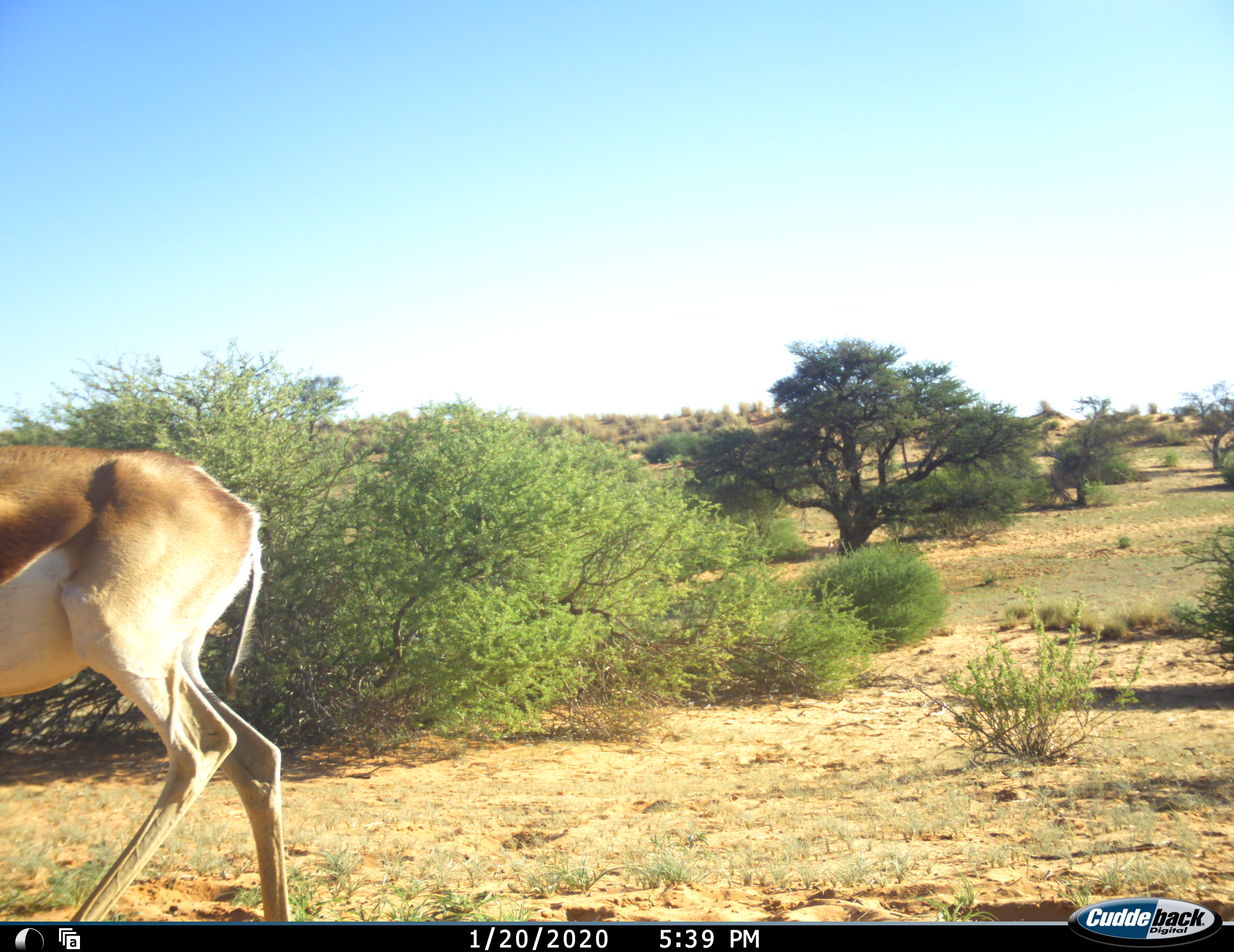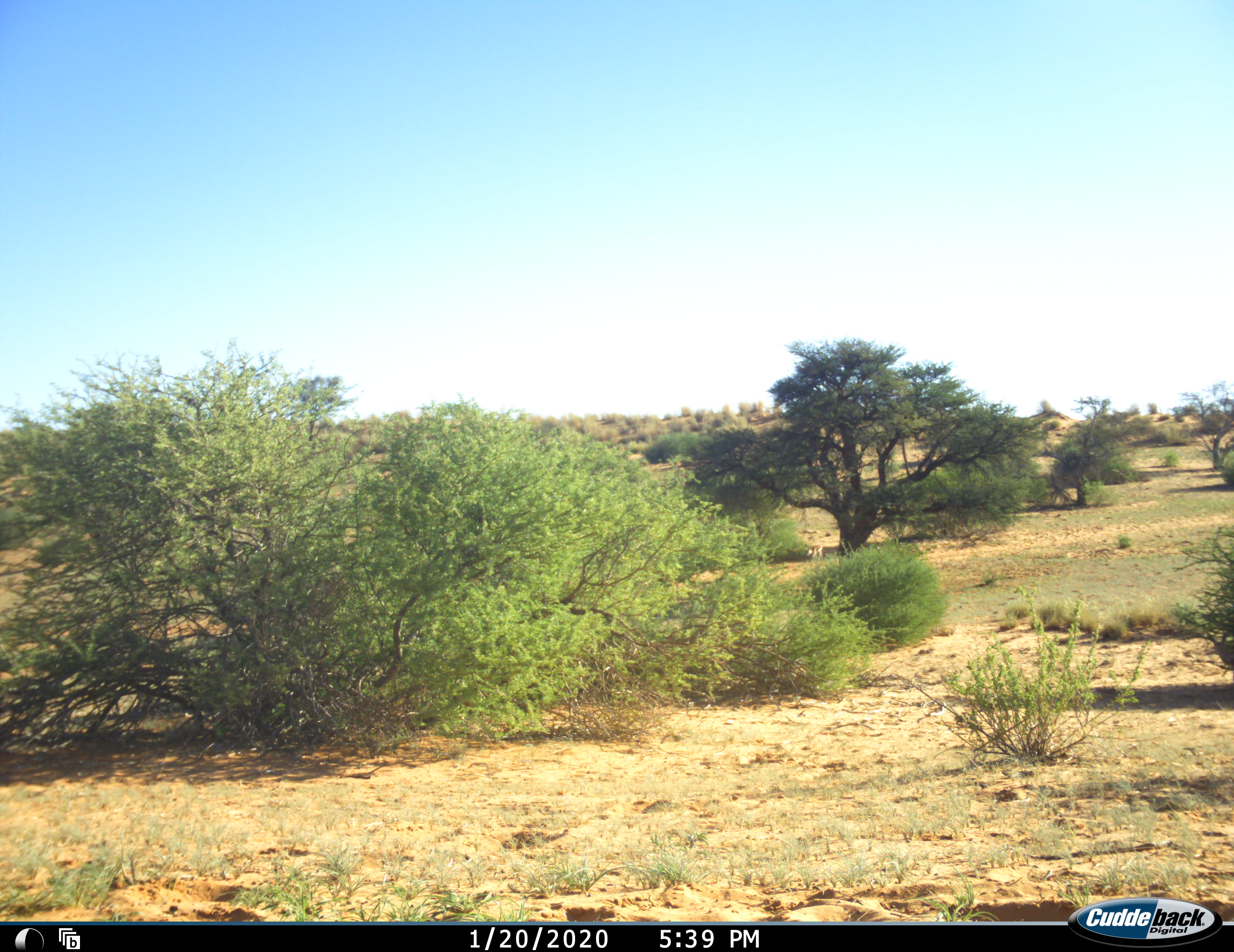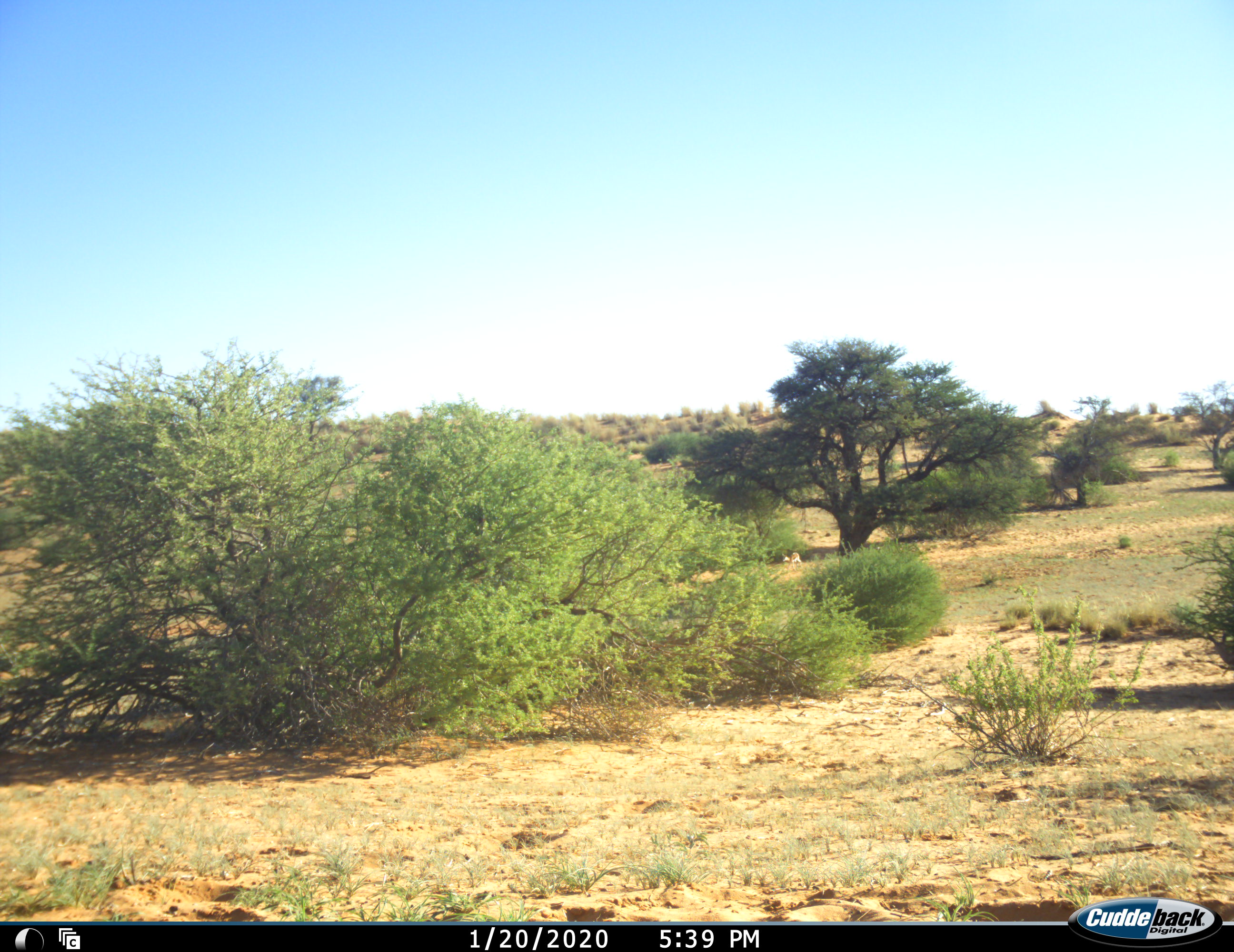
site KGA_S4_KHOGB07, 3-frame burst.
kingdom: Animalia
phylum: Chordata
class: Mammalia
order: Artiodactyla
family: Bovidae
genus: Antidorcas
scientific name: Antidorcas marsupialis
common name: springbok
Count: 2.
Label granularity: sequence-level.